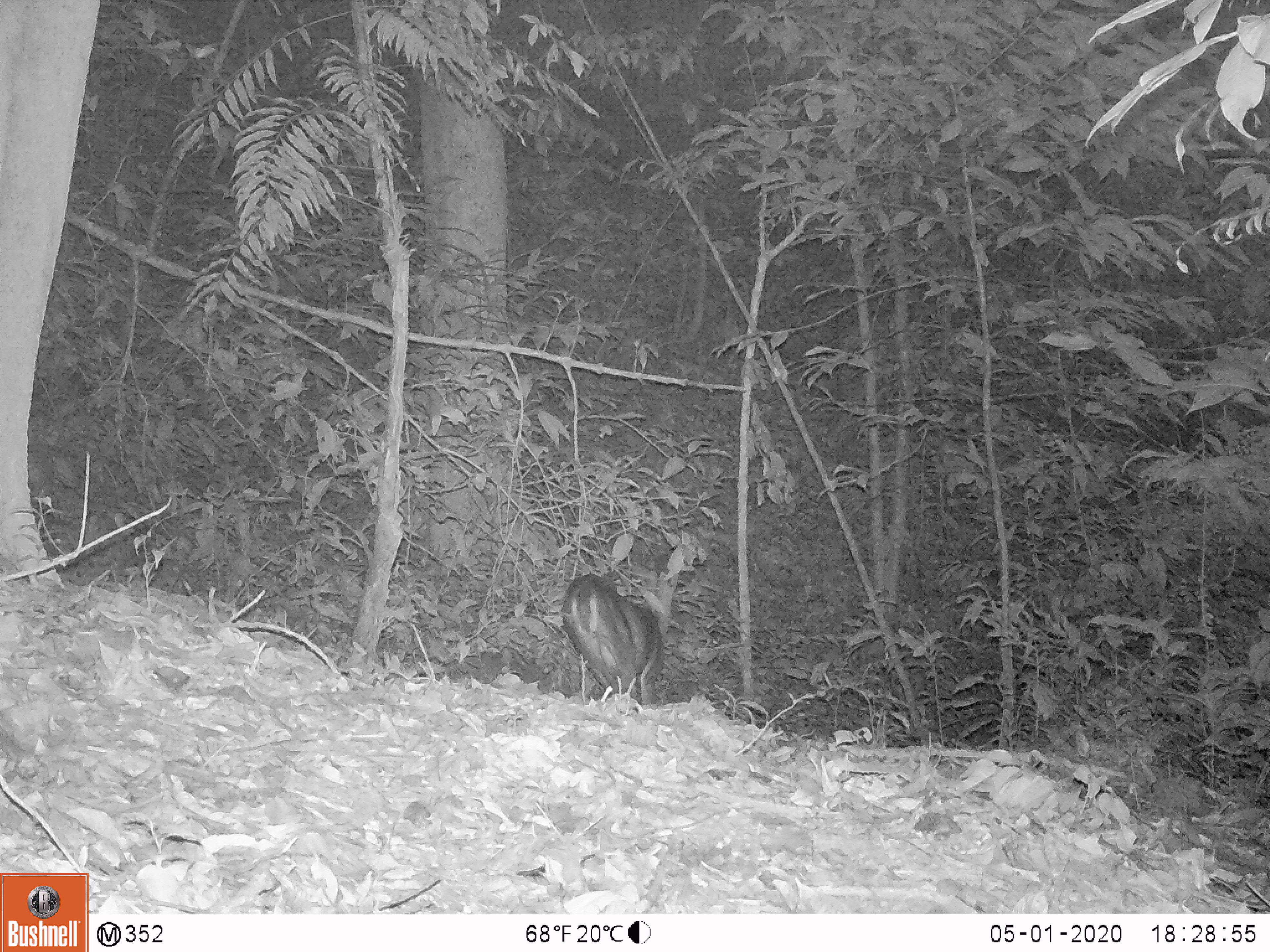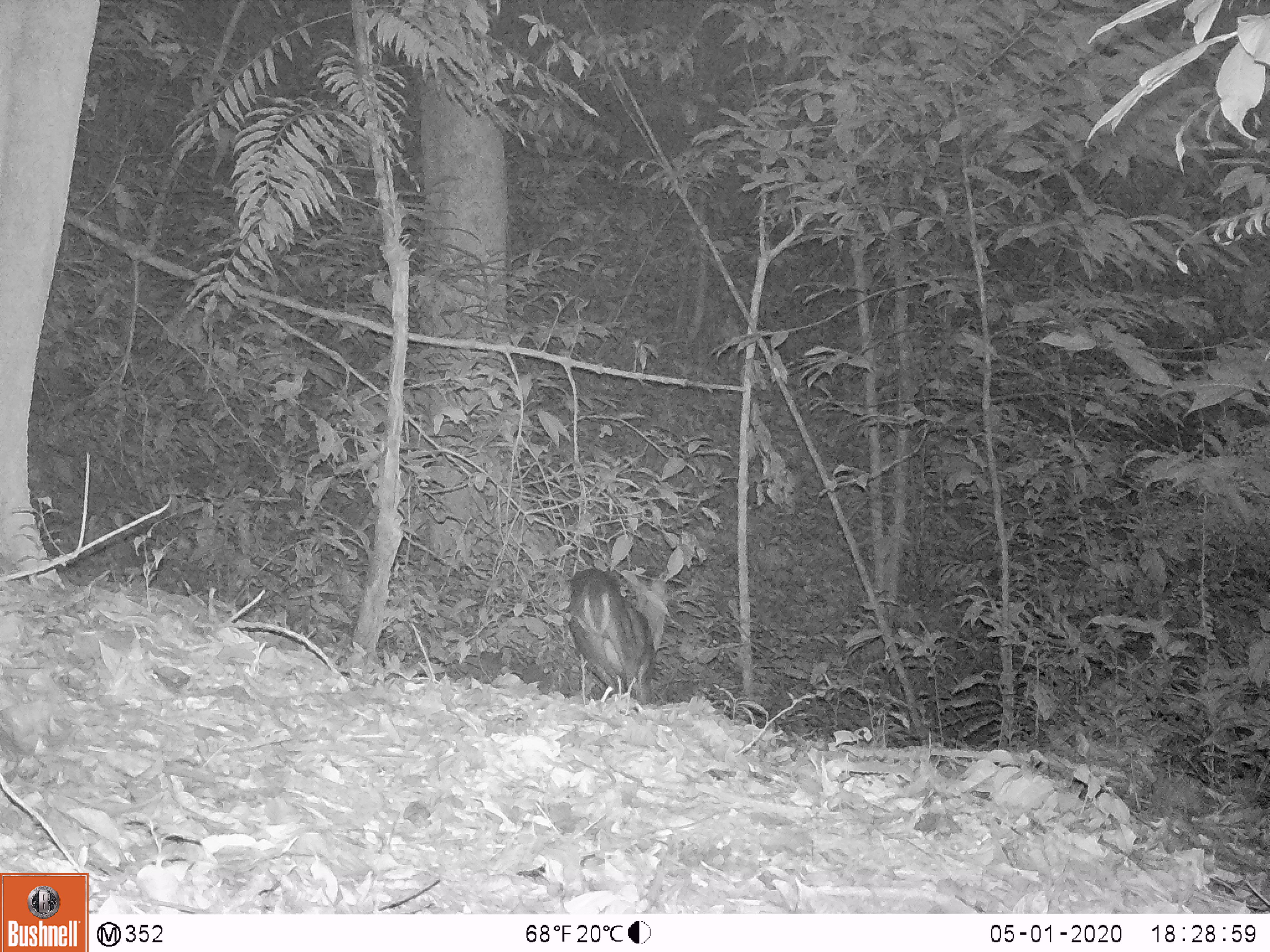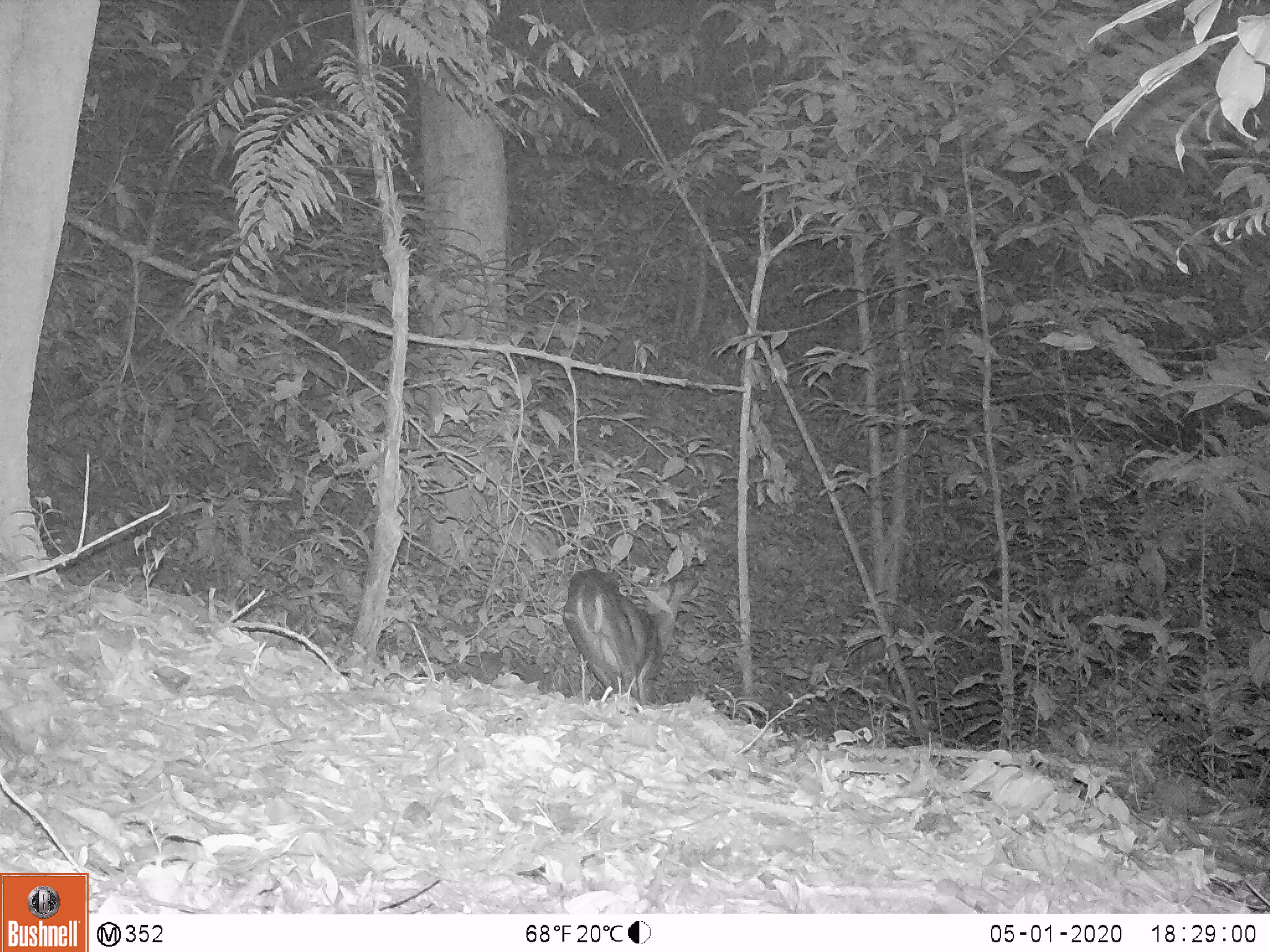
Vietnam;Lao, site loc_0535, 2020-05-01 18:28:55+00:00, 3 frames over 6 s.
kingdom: Animalia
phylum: Chordata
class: Mammalia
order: Artiodactyla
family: Cervidae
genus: Muntiacus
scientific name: Muntiacus vuquangensis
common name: large-antlered muntjac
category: large antlered muntjac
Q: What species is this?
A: Large antlered muntjac (large-antlered muntjac) (Muntiacus vuquangensis).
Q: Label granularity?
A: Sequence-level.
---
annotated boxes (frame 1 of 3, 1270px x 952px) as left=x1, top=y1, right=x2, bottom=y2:
large antlered muntjac: left=560, top=572, right=666, bottom=705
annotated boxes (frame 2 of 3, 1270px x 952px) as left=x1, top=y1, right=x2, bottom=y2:
large antlered muntjac: left=562, top=565, right=657, bottom=704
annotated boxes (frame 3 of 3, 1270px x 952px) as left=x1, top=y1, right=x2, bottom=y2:
large antlered muntjac: left=561, top=567, right=664, bottom=706